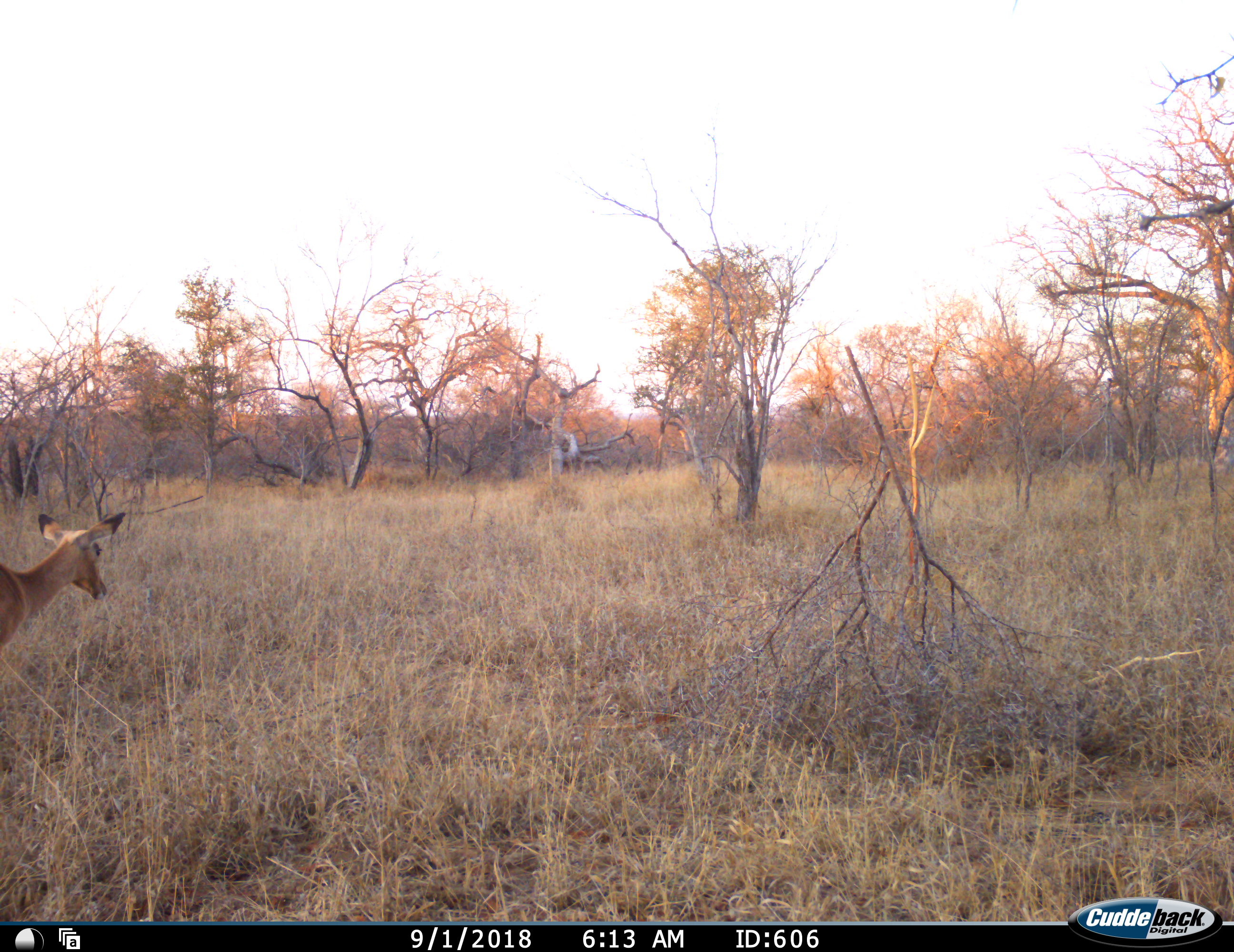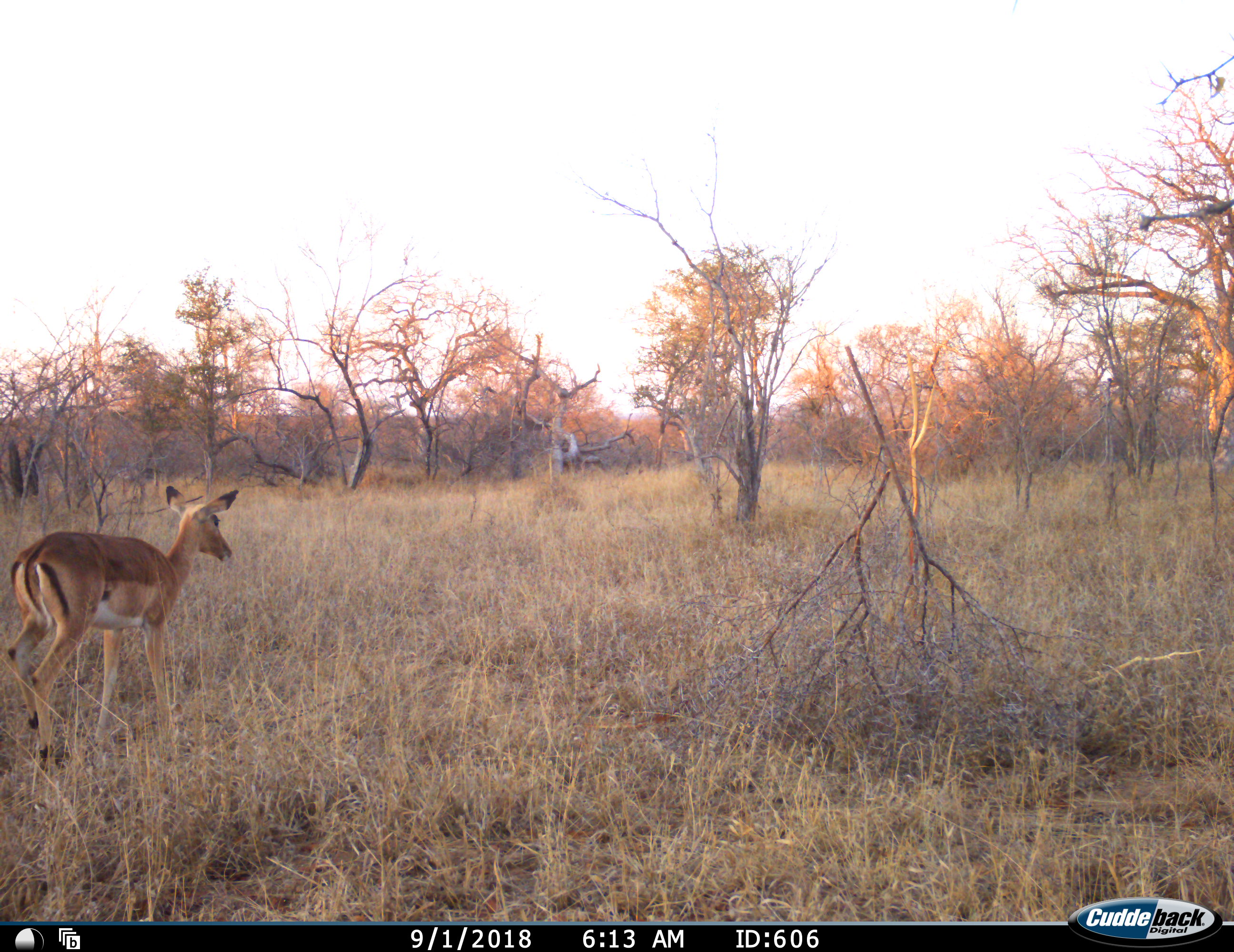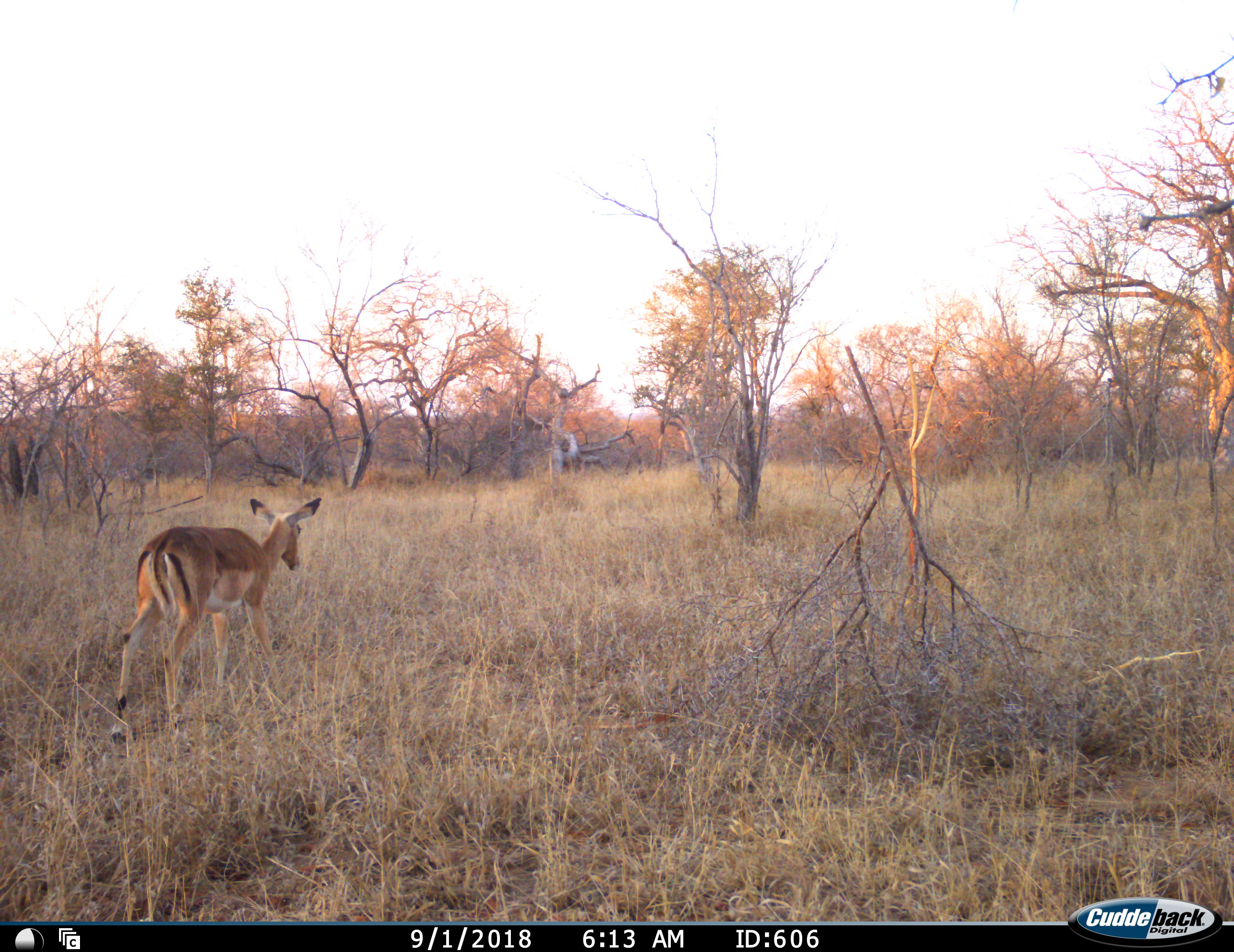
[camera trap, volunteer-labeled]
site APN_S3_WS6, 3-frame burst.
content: unidentified animal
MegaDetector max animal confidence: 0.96